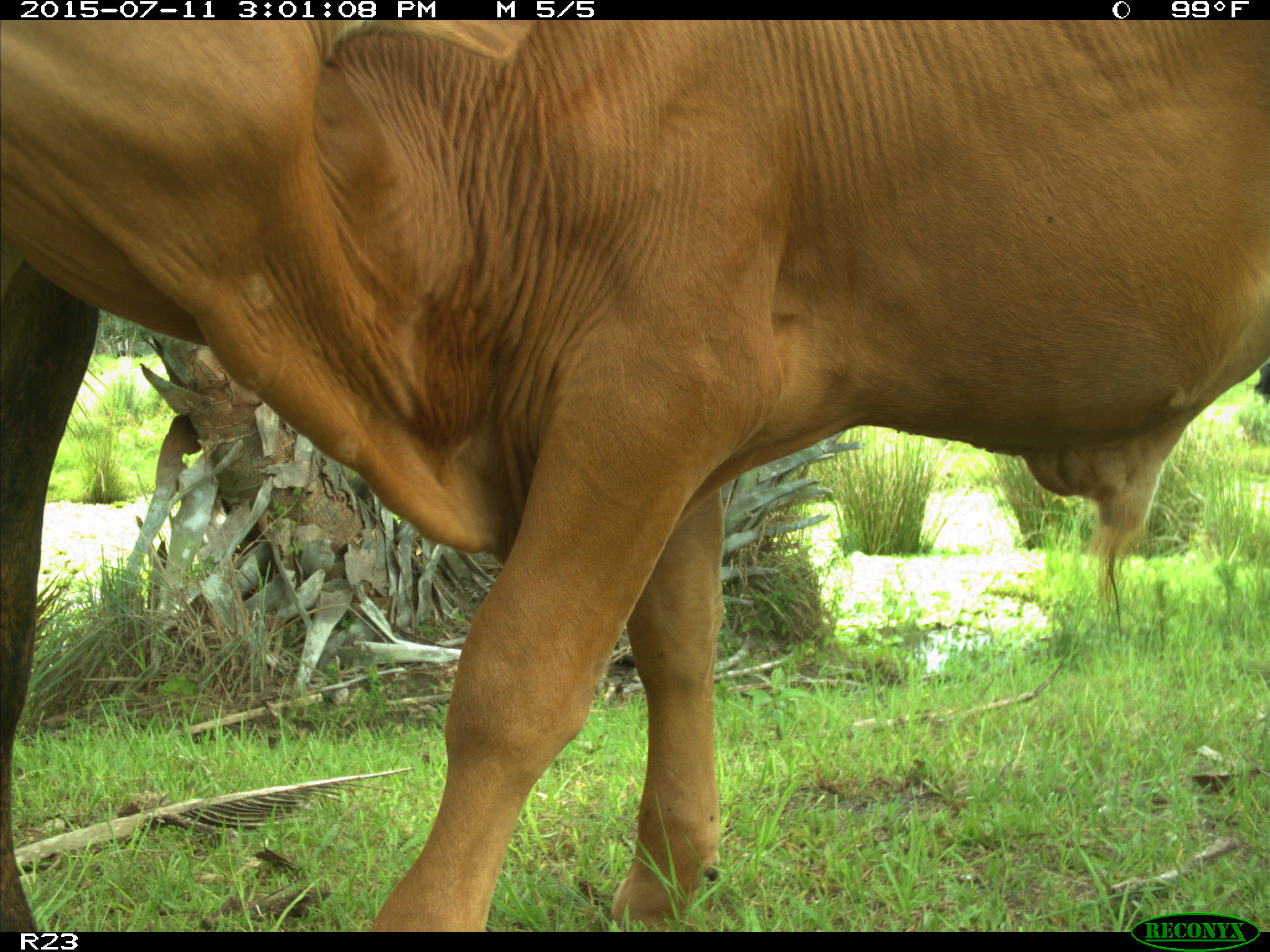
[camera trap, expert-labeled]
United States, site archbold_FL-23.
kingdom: Animalia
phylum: Chordata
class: Mammalia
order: Artiodactyla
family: Bovidae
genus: Bos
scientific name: Bos taurus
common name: domestic cow